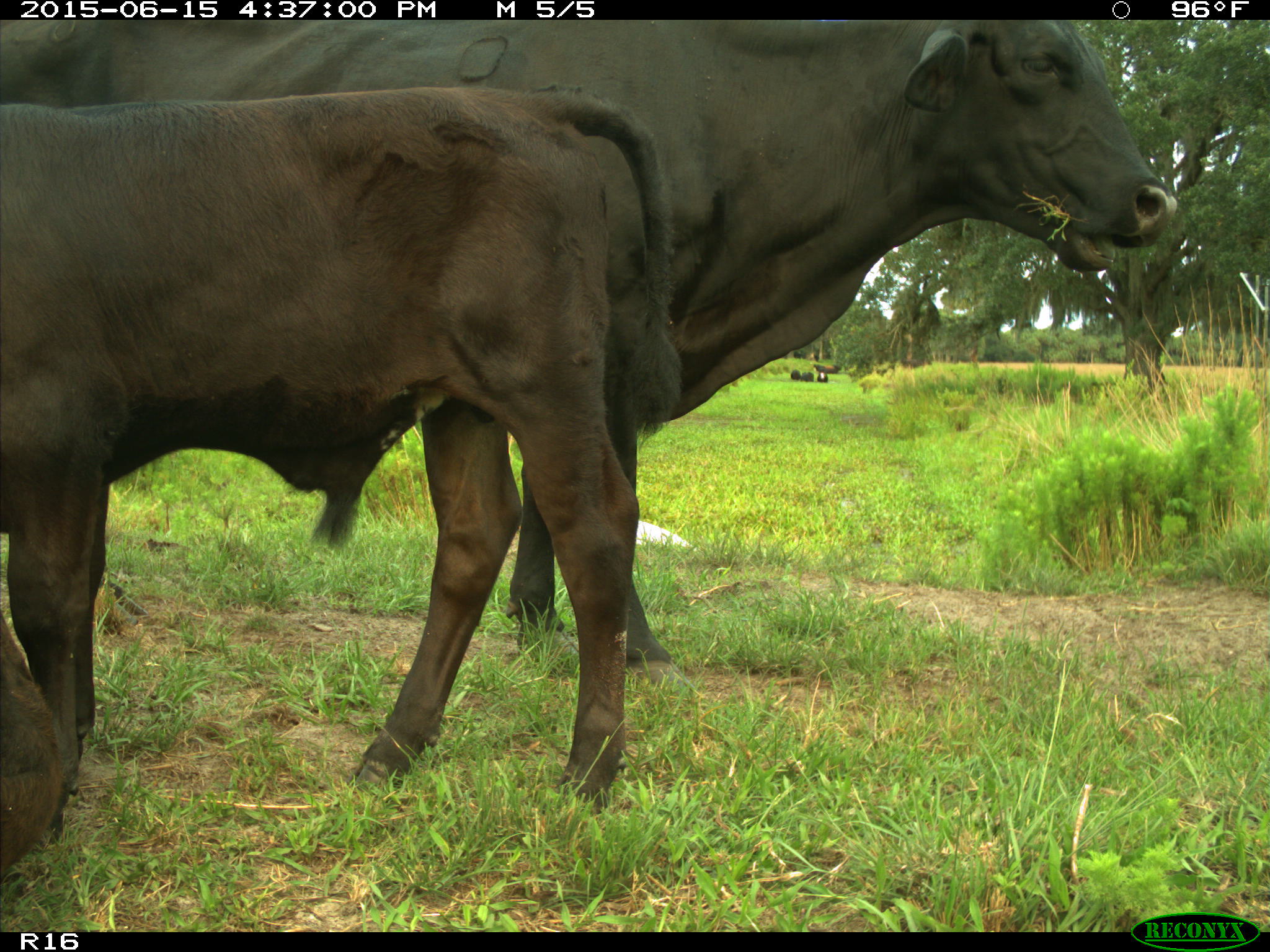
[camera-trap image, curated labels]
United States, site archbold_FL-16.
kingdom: Animalia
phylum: Chordata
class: Mammalia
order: Artiodactyla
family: Bovidae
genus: Bos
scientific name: Bos taurus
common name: domestic cow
Bos taurus (domestic cow).